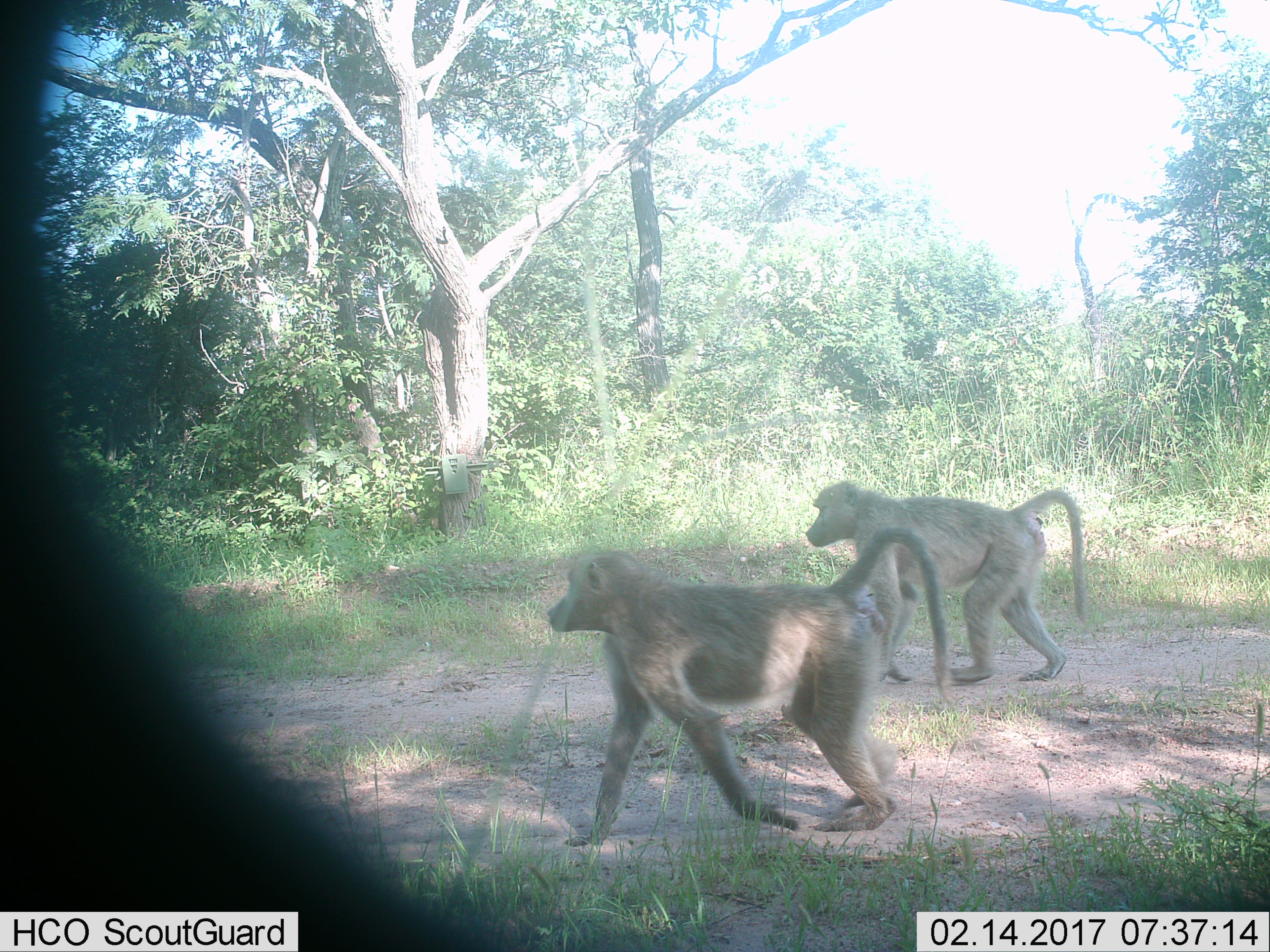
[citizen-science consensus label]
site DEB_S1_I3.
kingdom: Animalia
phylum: Chordata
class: Mammalia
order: Primates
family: Cercopithecidae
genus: Papio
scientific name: Papio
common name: baboon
Baboon (Papio), count 2. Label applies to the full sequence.